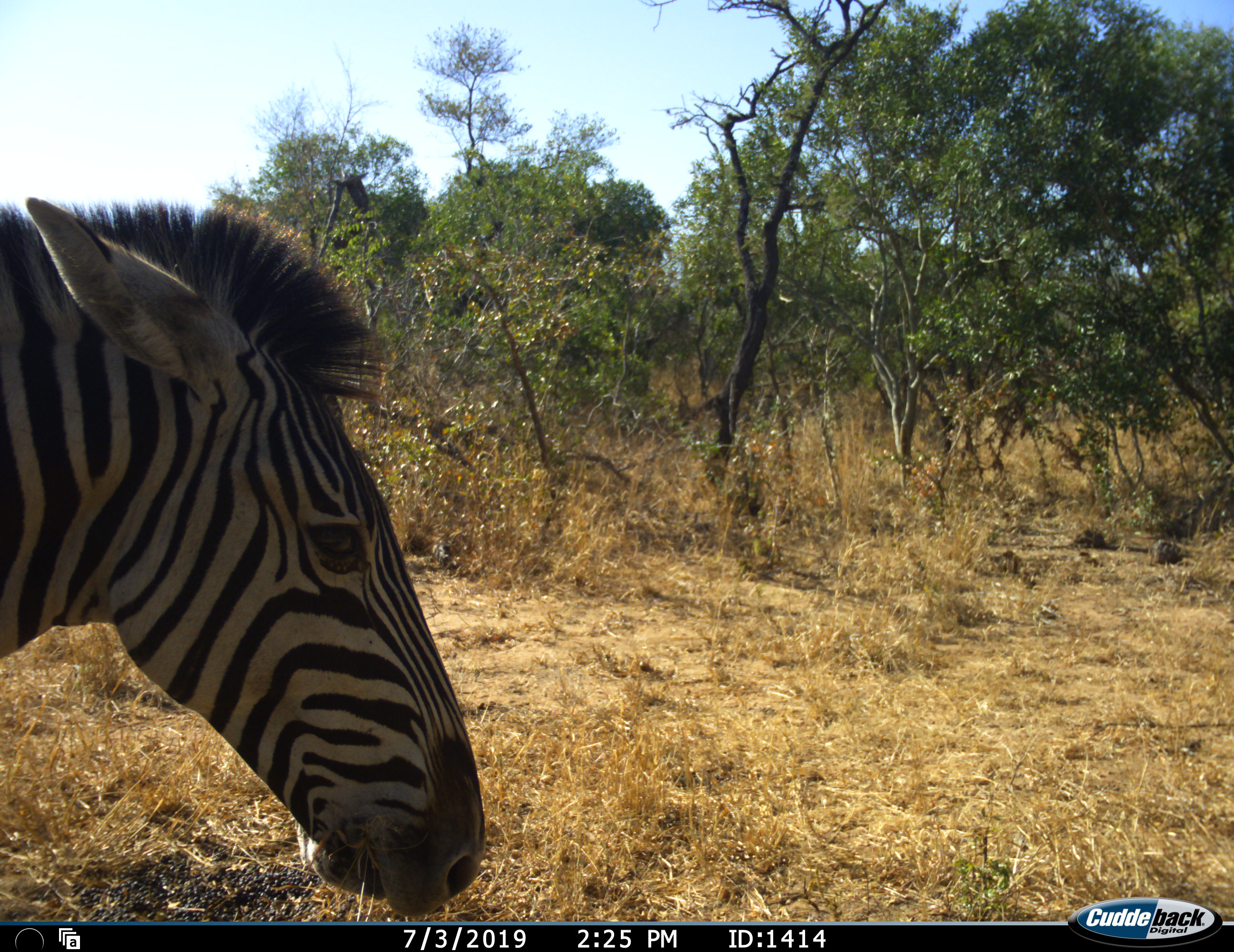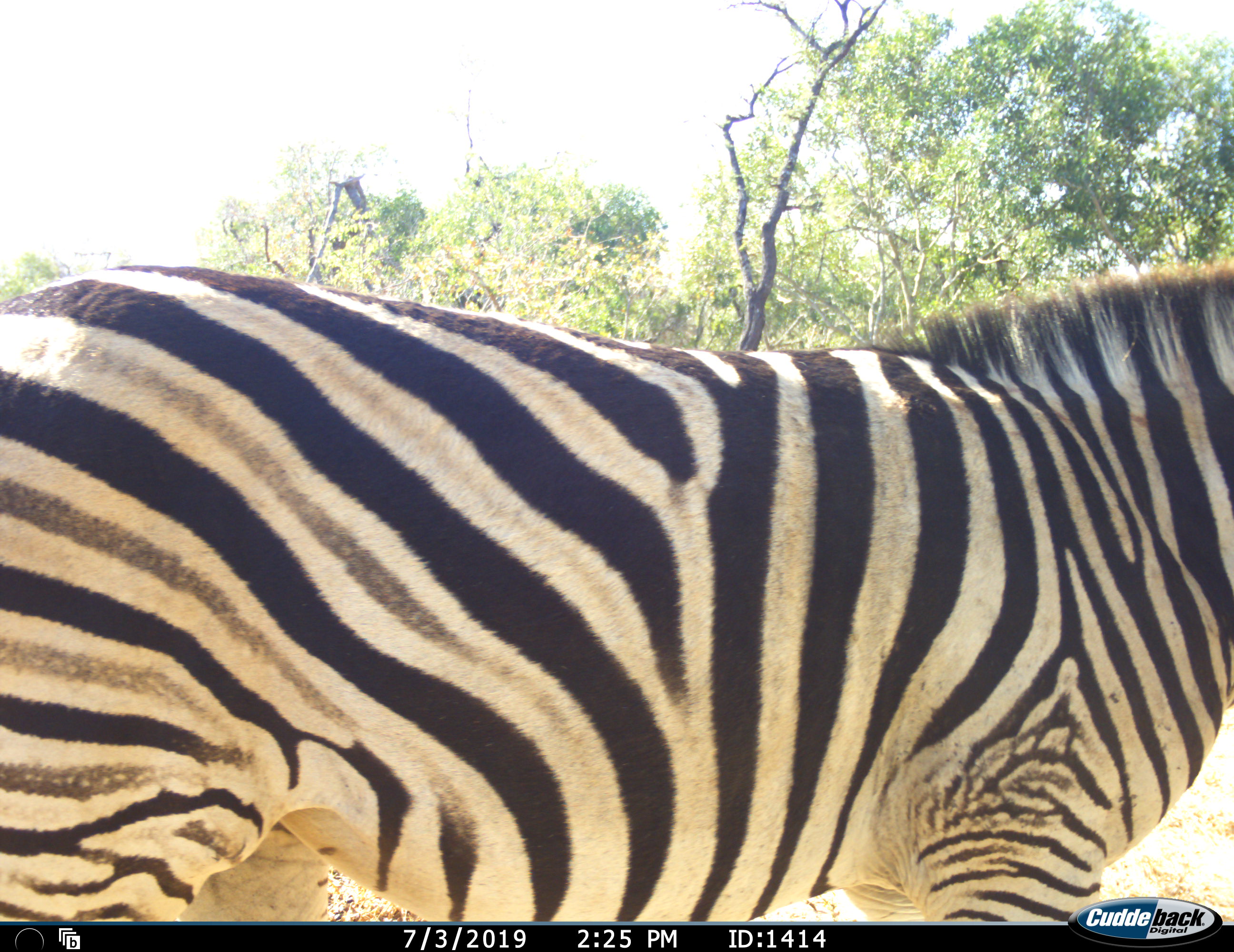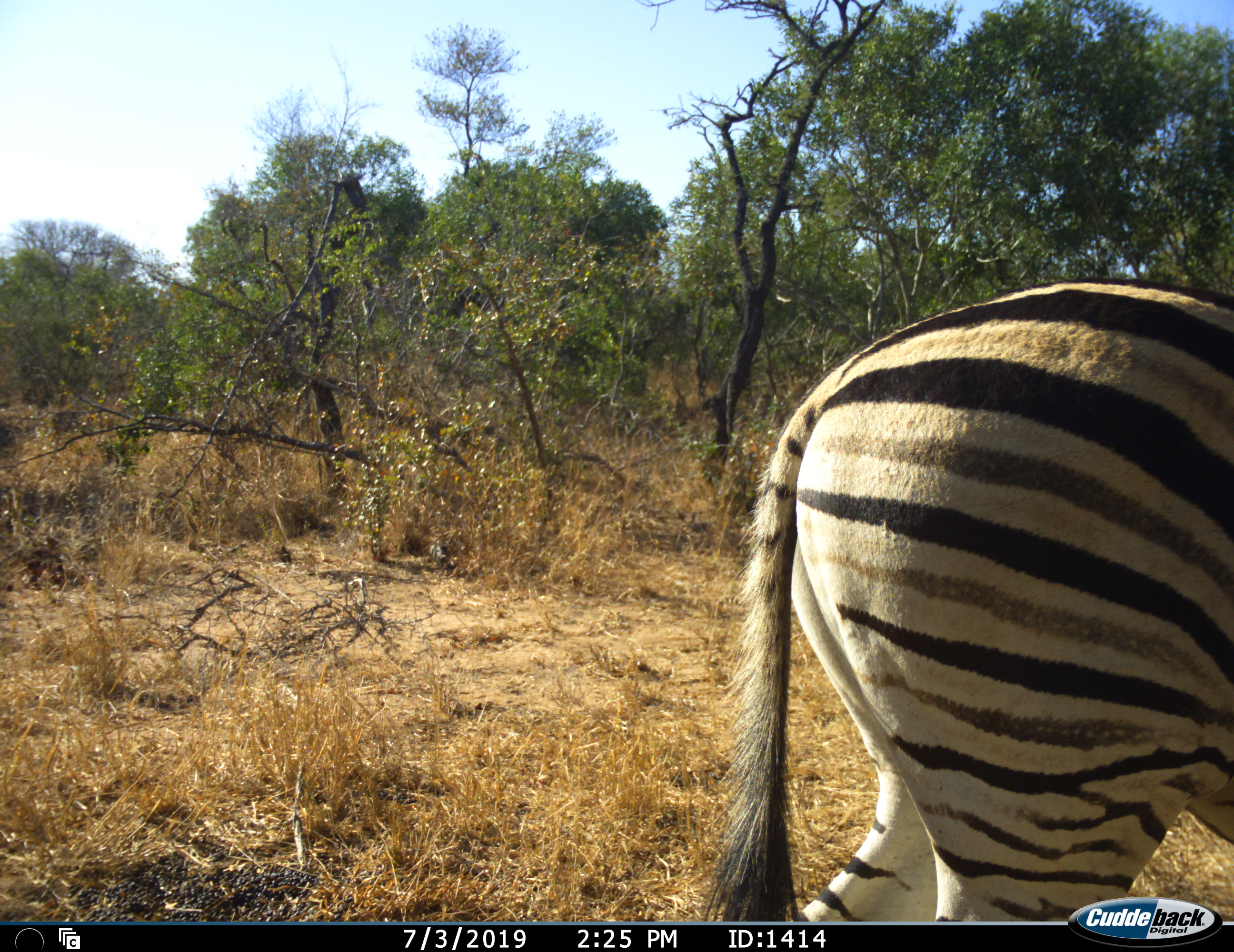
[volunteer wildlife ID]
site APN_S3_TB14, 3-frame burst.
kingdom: Animalia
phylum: Chordata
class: Mammalia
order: Perissodactyla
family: Equidae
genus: Equus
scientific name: Equus quagga burchellii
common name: burchell's zebra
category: zebraburchells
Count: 1.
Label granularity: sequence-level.